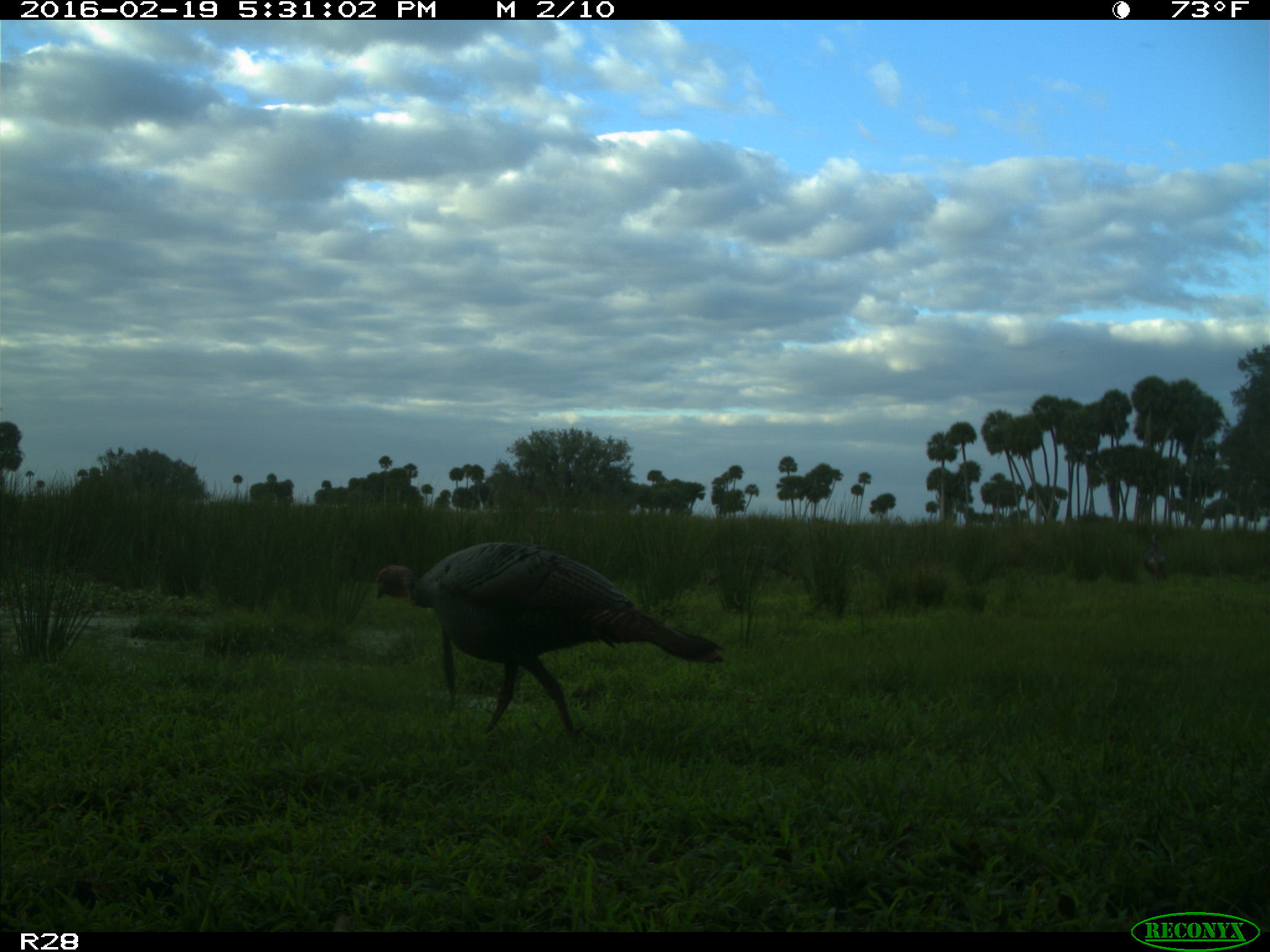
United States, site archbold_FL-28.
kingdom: Animalia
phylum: Chordata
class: Aves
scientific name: Aves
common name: birds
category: unidentified bird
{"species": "unidentified bird (birds) (Aves)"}